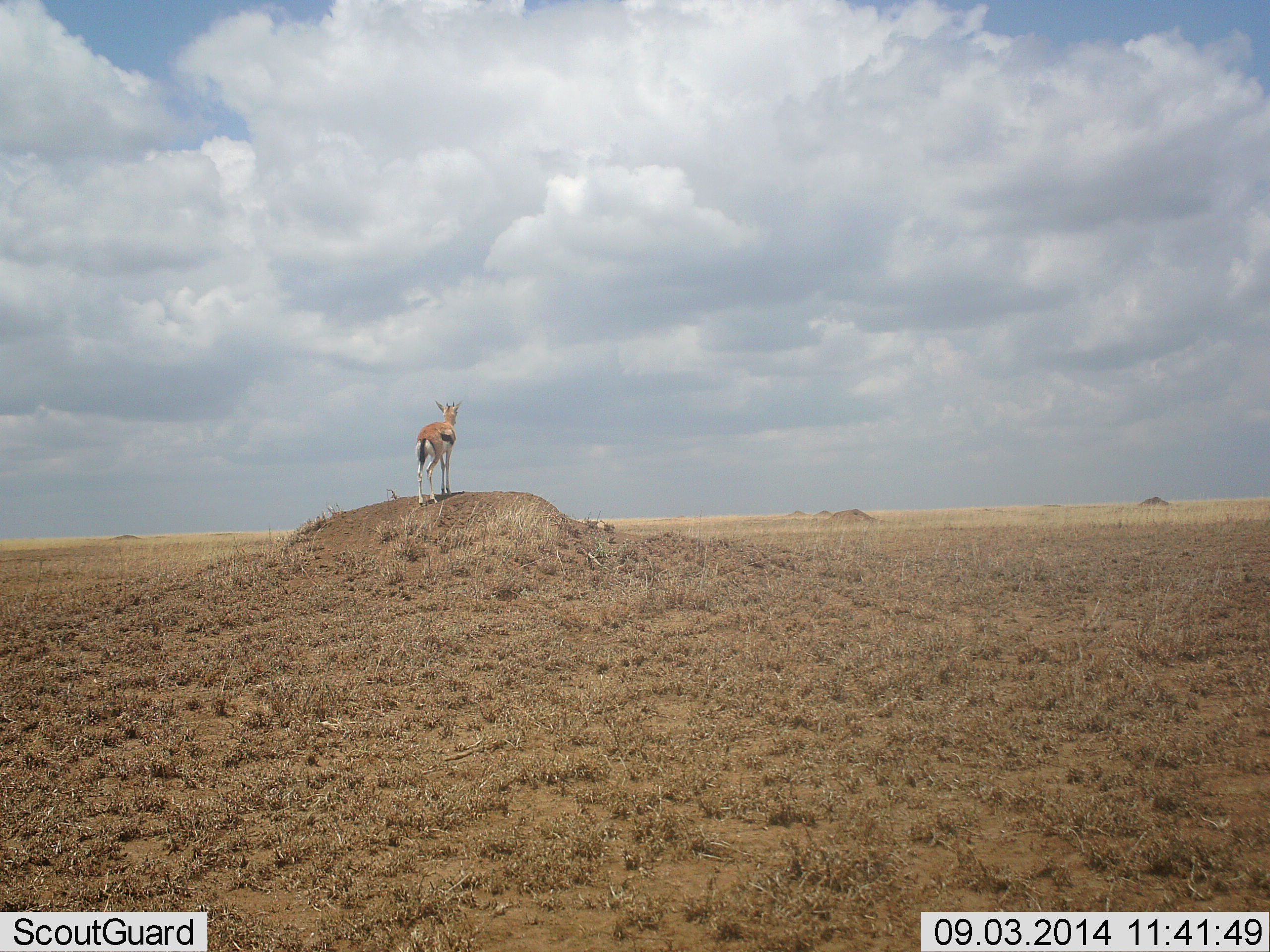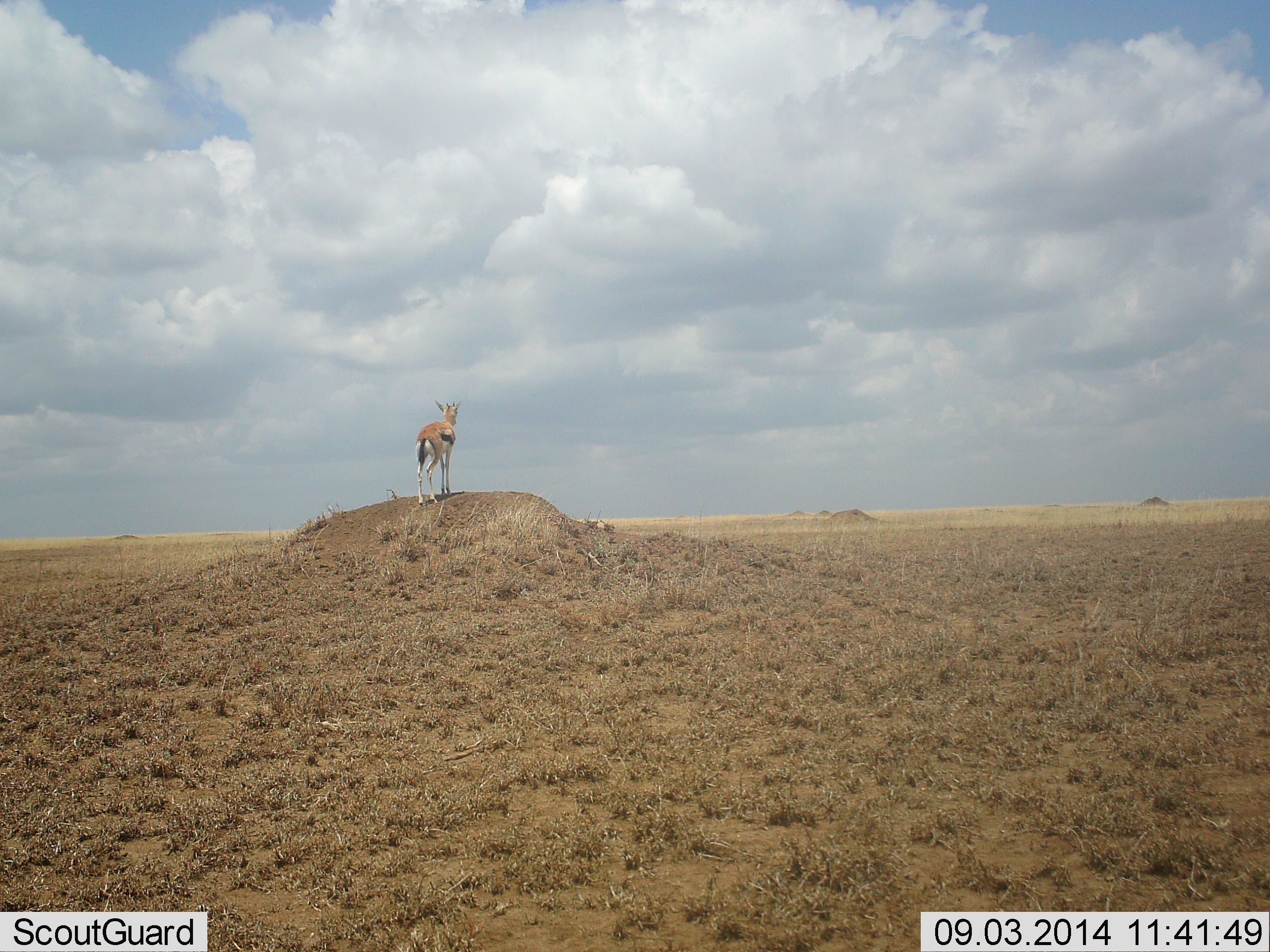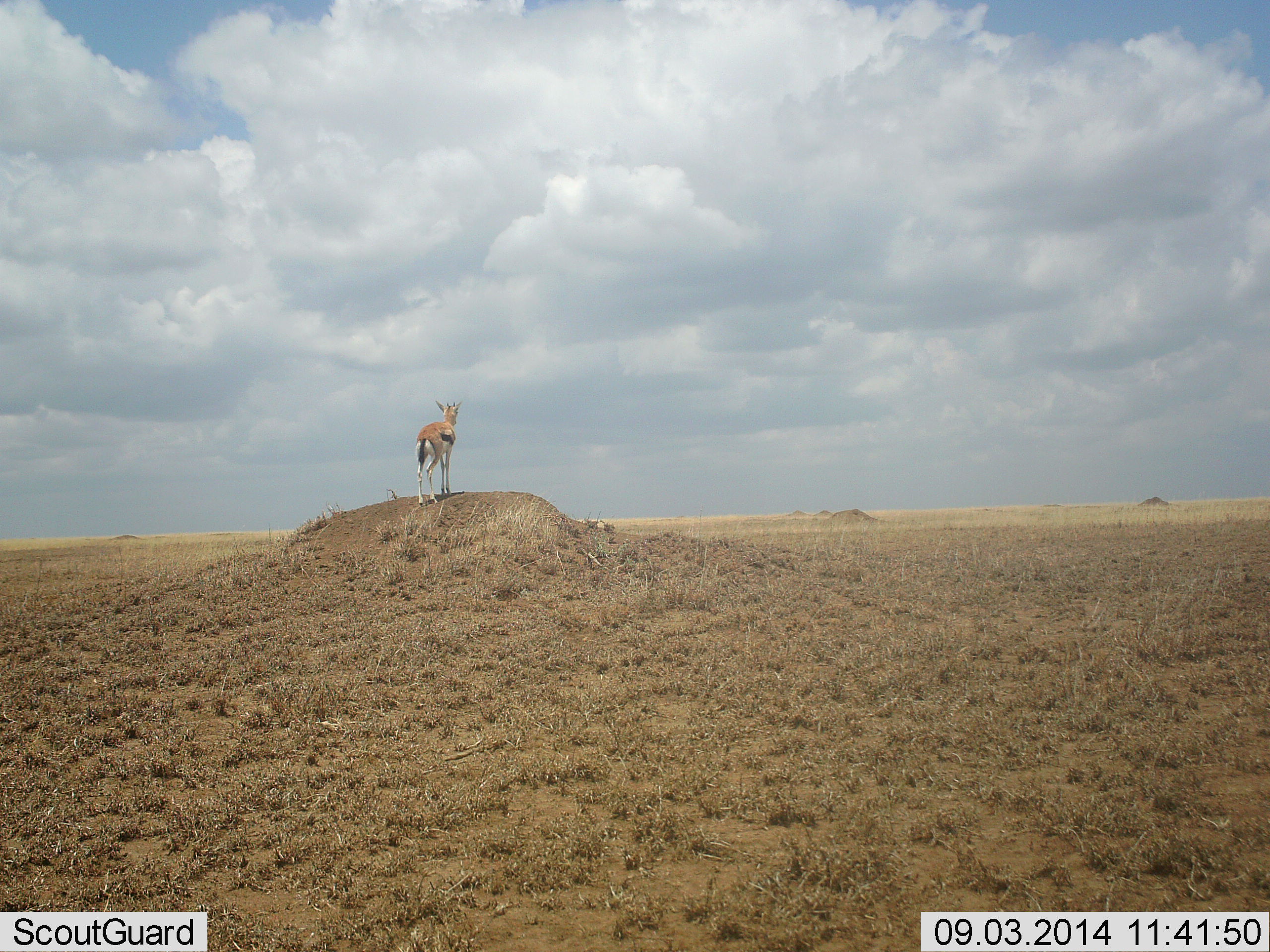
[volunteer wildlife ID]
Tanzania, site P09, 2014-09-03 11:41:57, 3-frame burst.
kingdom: Animalia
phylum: Chordata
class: Mammalia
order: Artiodactyla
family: Bovidae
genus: Eudorcas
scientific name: Eudorcas thomsonii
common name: thomson's gazelle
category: gazellethomsons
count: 1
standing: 100%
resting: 0%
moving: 0%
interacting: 10%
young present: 10%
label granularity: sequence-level